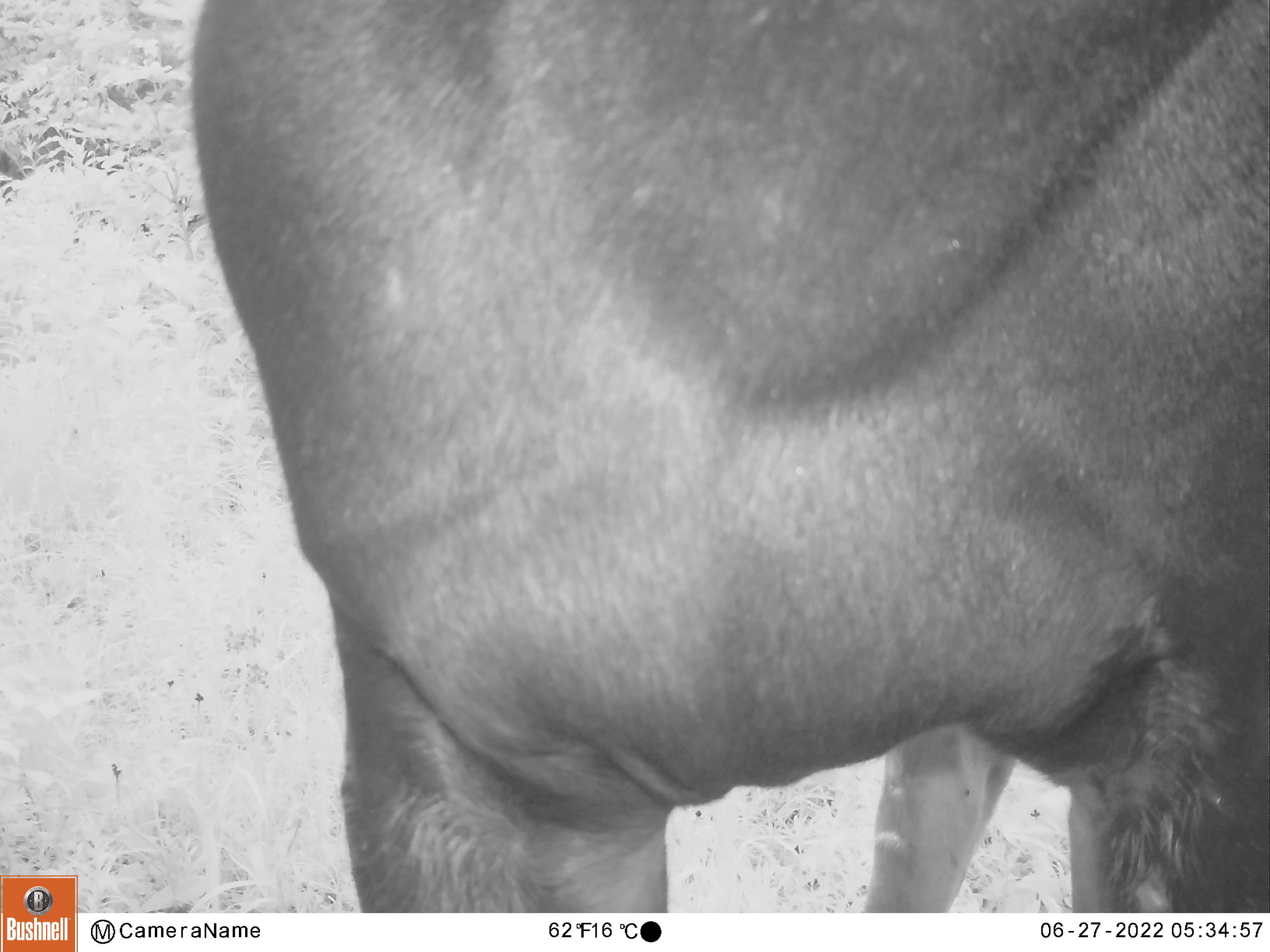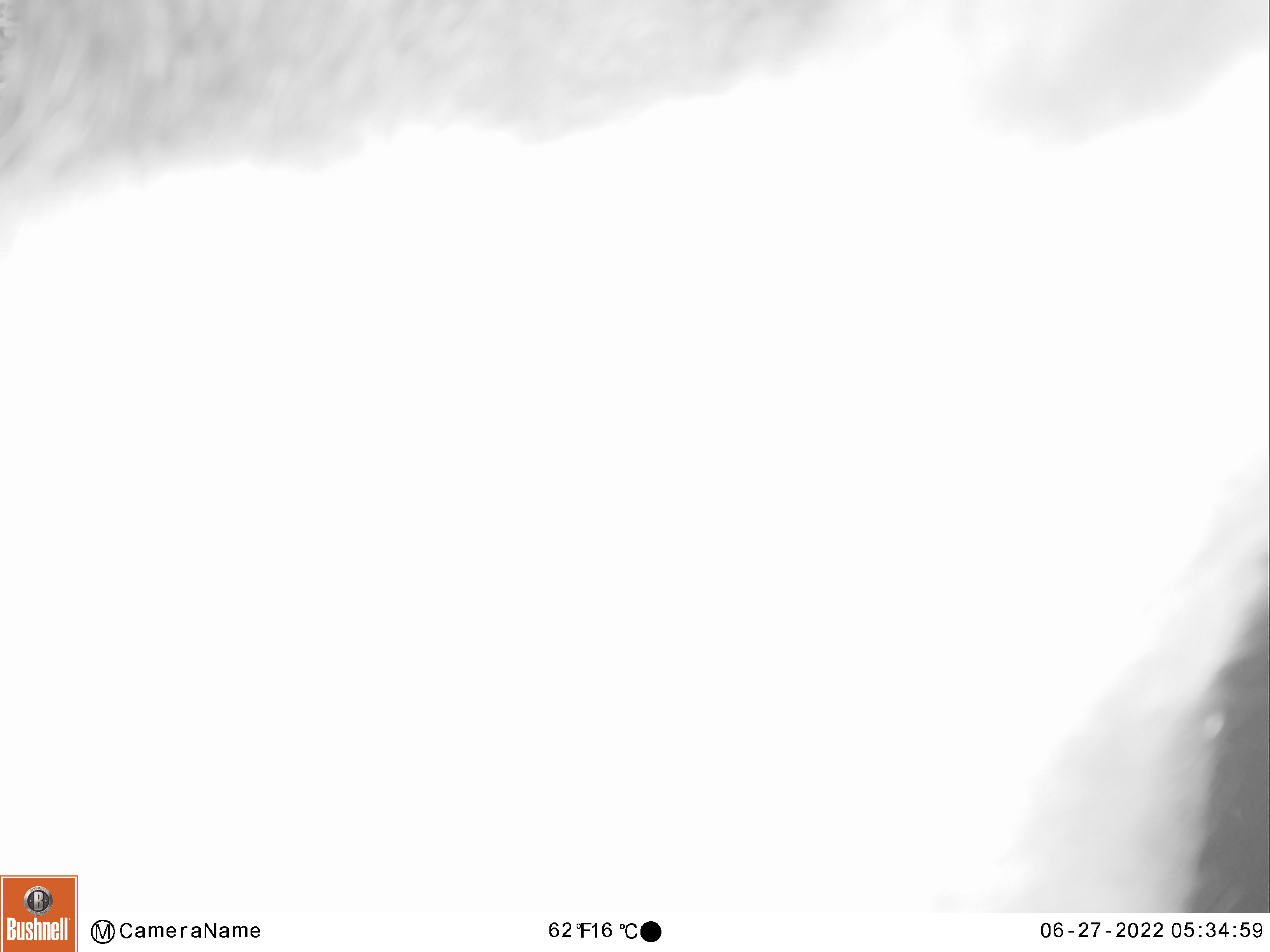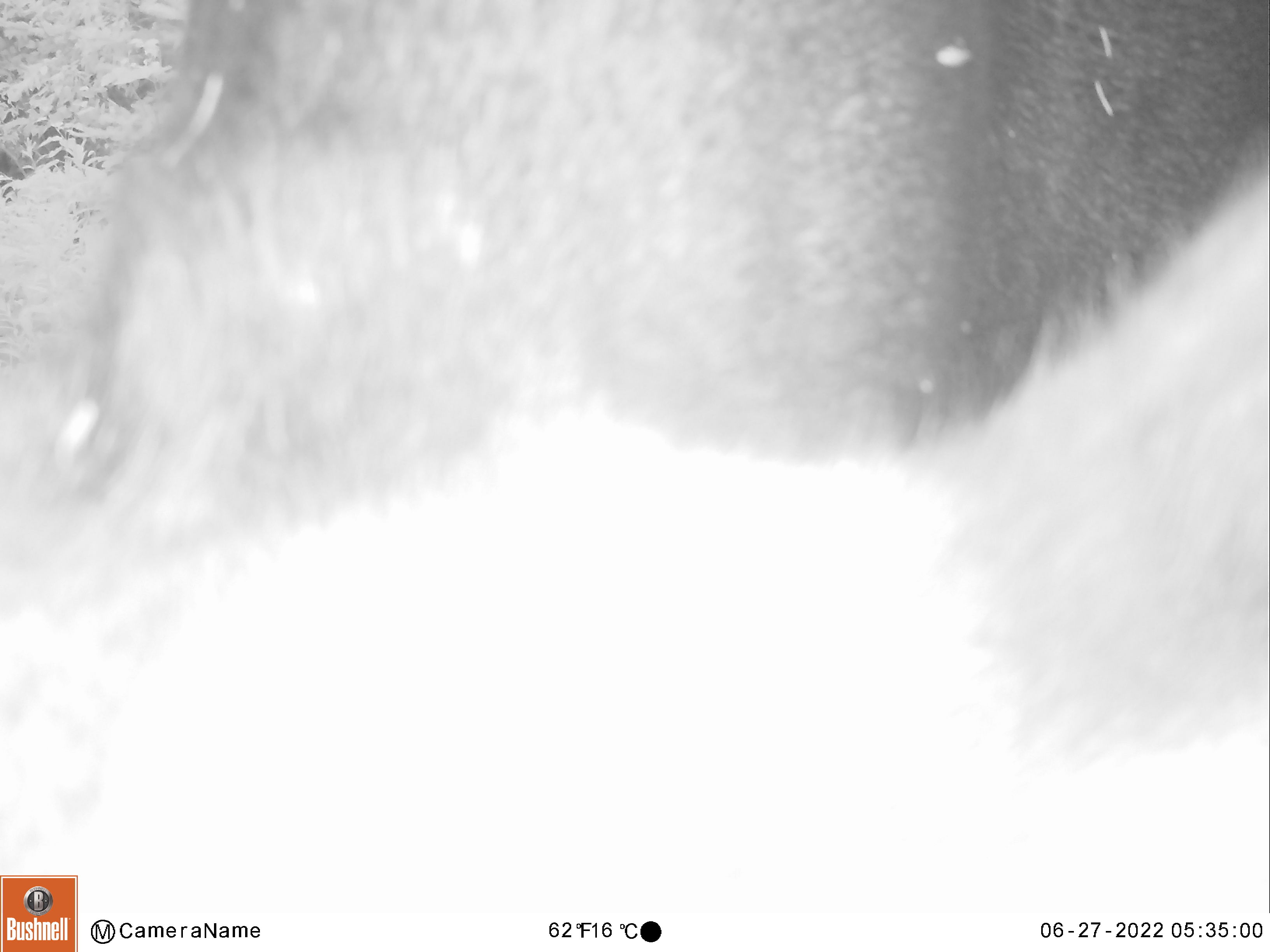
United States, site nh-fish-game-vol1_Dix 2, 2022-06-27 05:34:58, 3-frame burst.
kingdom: Animalia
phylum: Chordata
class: Mammalia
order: Artiodactyla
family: Cervidae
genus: Alces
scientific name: Alces alces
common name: moose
Moose (Alces alces).